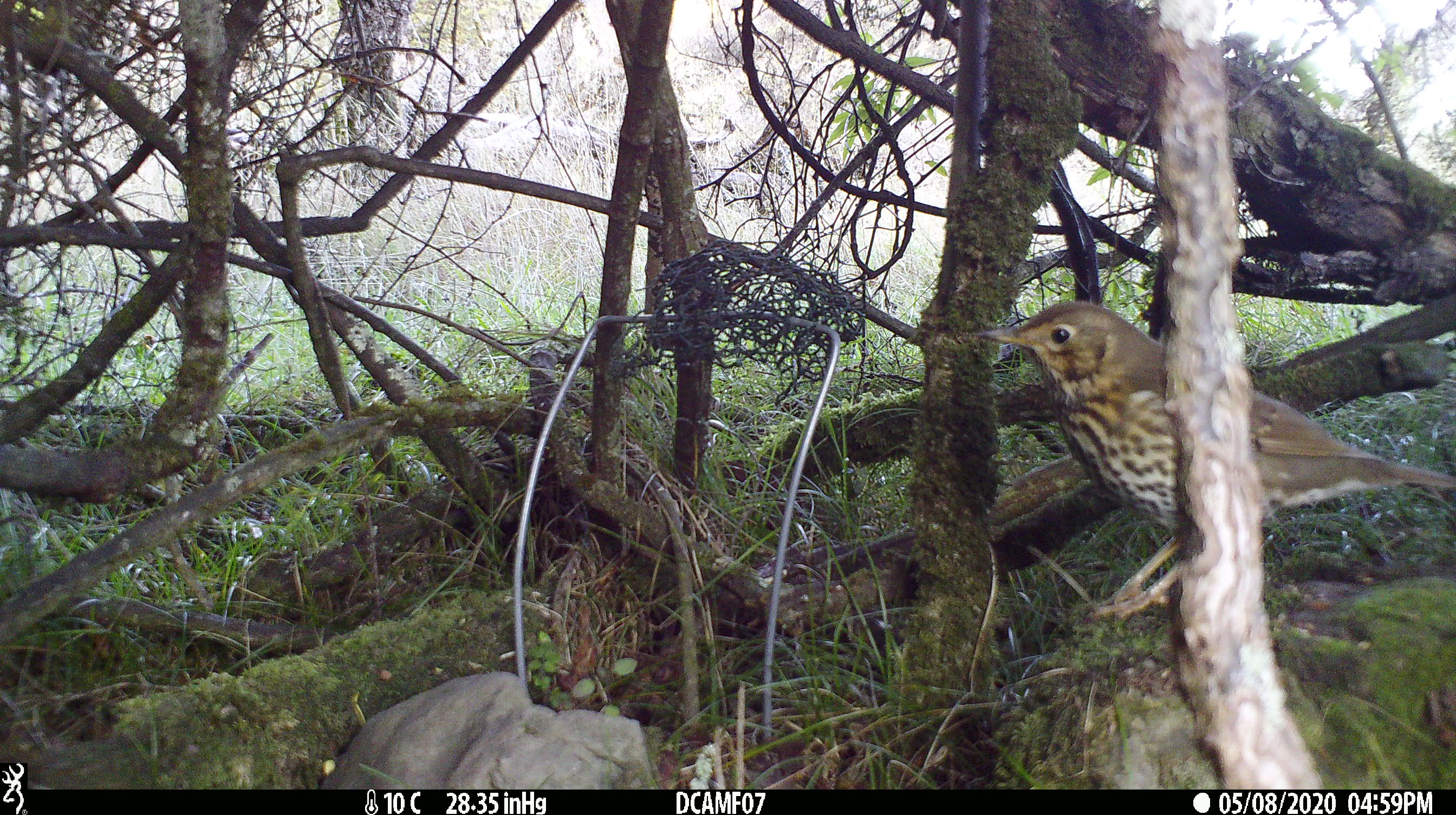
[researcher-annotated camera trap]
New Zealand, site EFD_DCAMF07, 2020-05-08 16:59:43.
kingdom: Animalia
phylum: Chordata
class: Aves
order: Passeriformes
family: Turdidae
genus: Turdus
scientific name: Turdus philomelos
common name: song thrush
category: thrush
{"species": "thrush (song thrush) (Turdus philomelos)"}